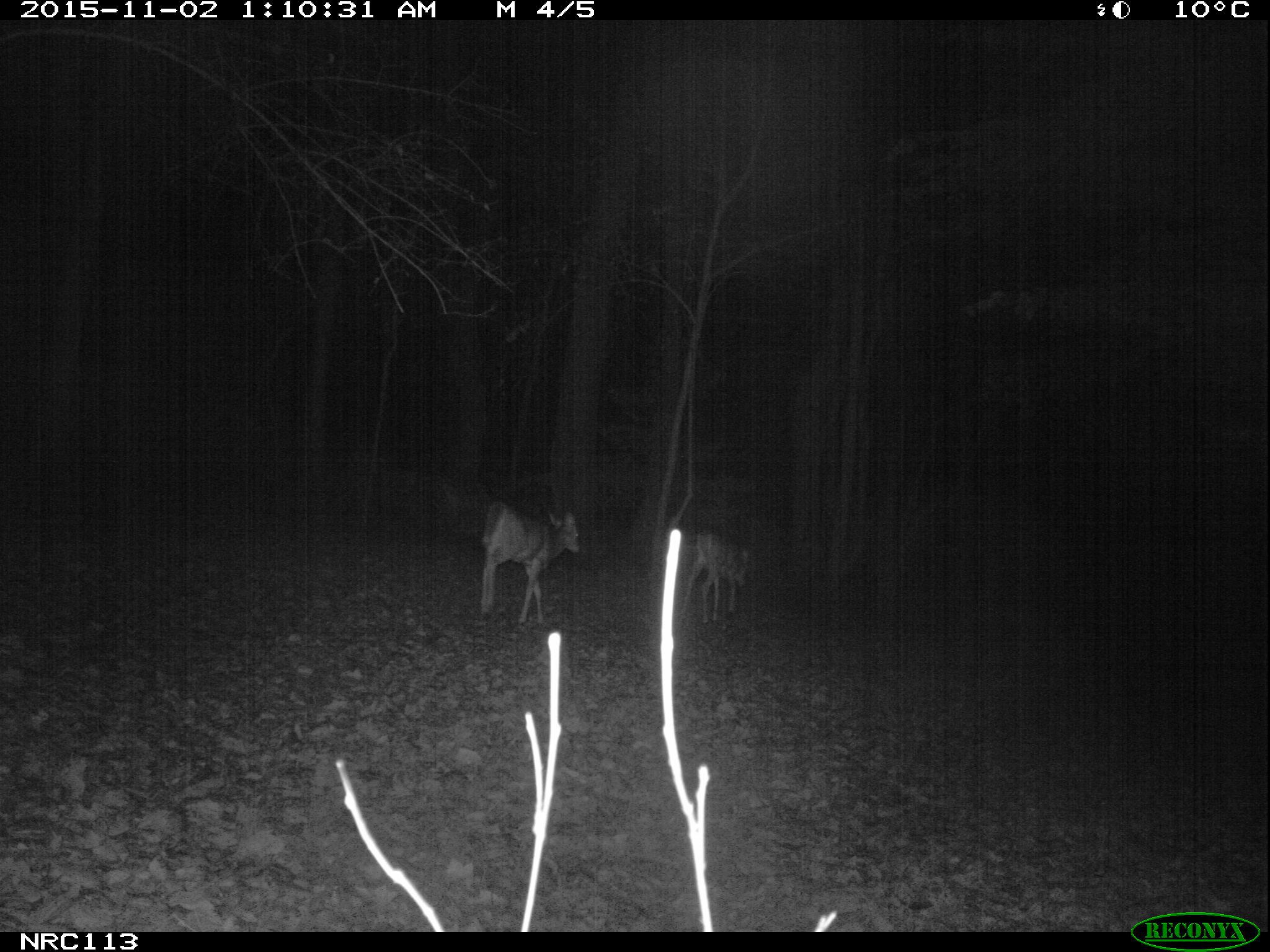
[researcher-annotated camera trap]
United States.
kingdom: Animalia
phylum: Chordata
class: Mammalia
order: Artiodactyla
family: Cervidae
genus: Odocoileus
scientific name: Odocoileus virginianus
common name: white-tailed deer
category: White Tailed Deer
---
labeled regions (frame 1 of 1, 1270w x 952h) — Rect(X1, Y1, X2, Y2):
White Tailed Deer: Rect(466, 500, 590, 634); Rect(680, 526, 761, 624)